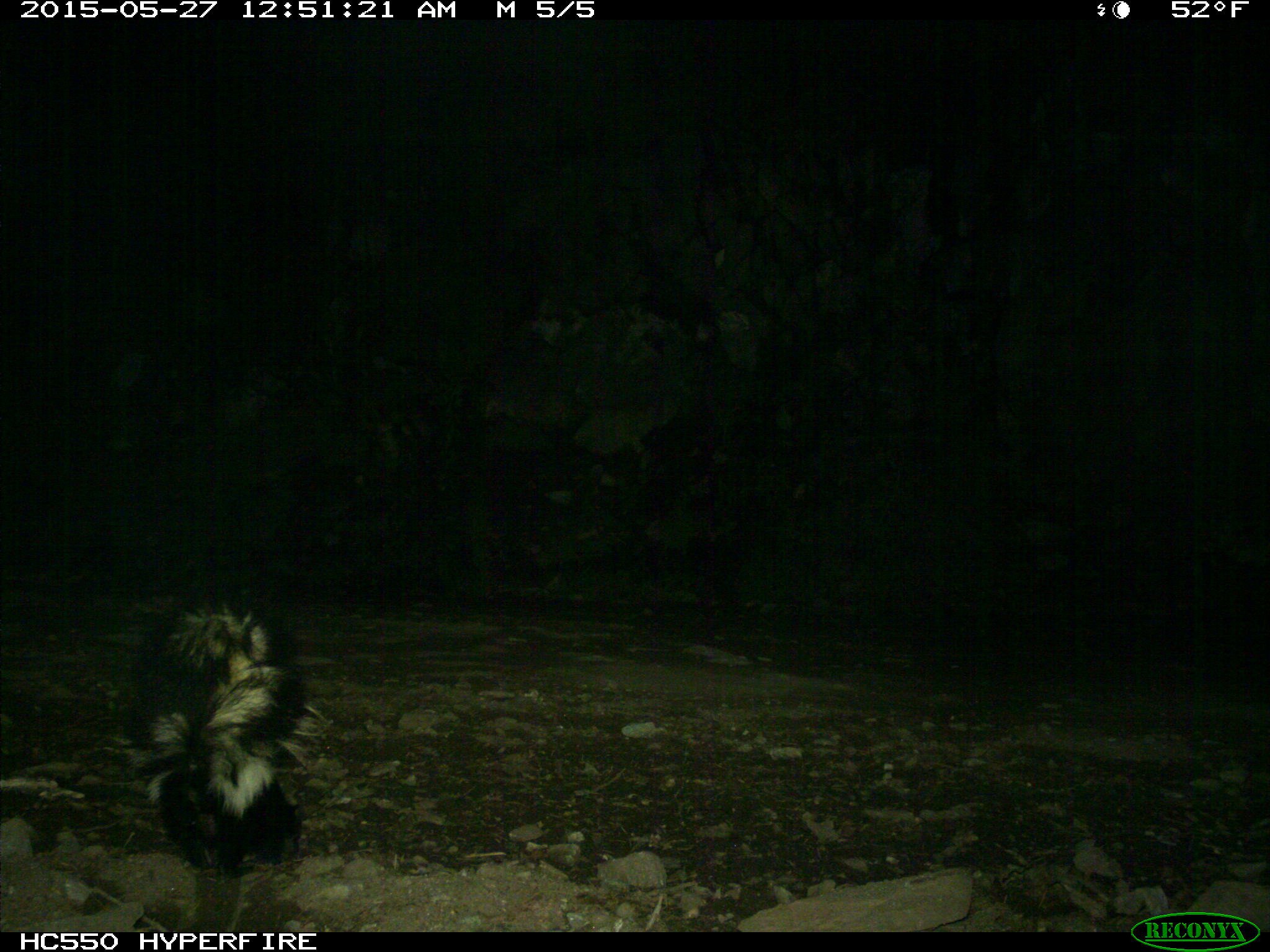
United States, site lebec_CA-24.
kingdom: Animalia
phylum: Chordata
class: Mammalia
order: Carnivora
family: Mephitidae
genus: Mephitis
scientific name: Mephitis mephitis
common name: striped skunk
Mephitis mephitis (striped skunk).